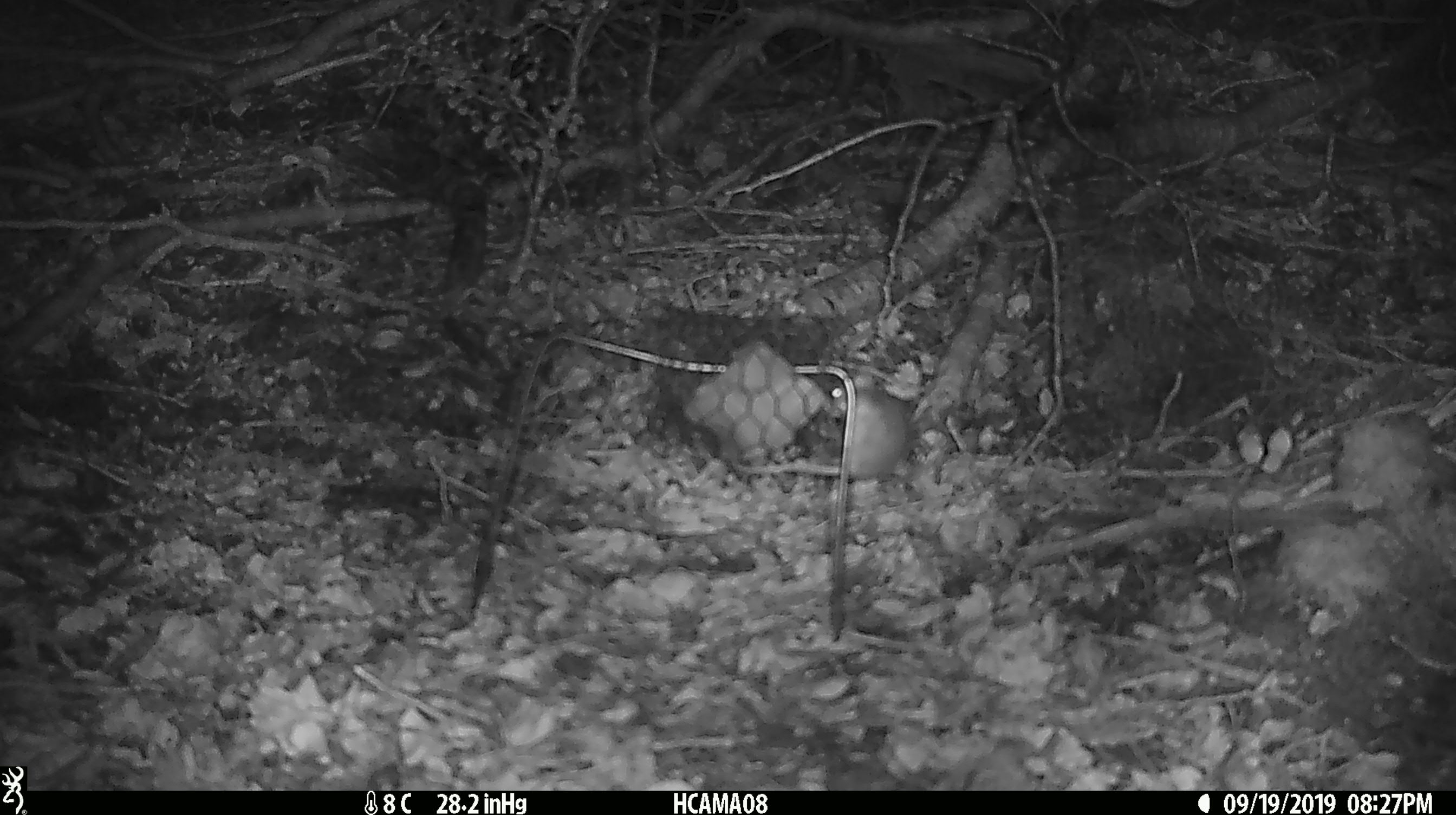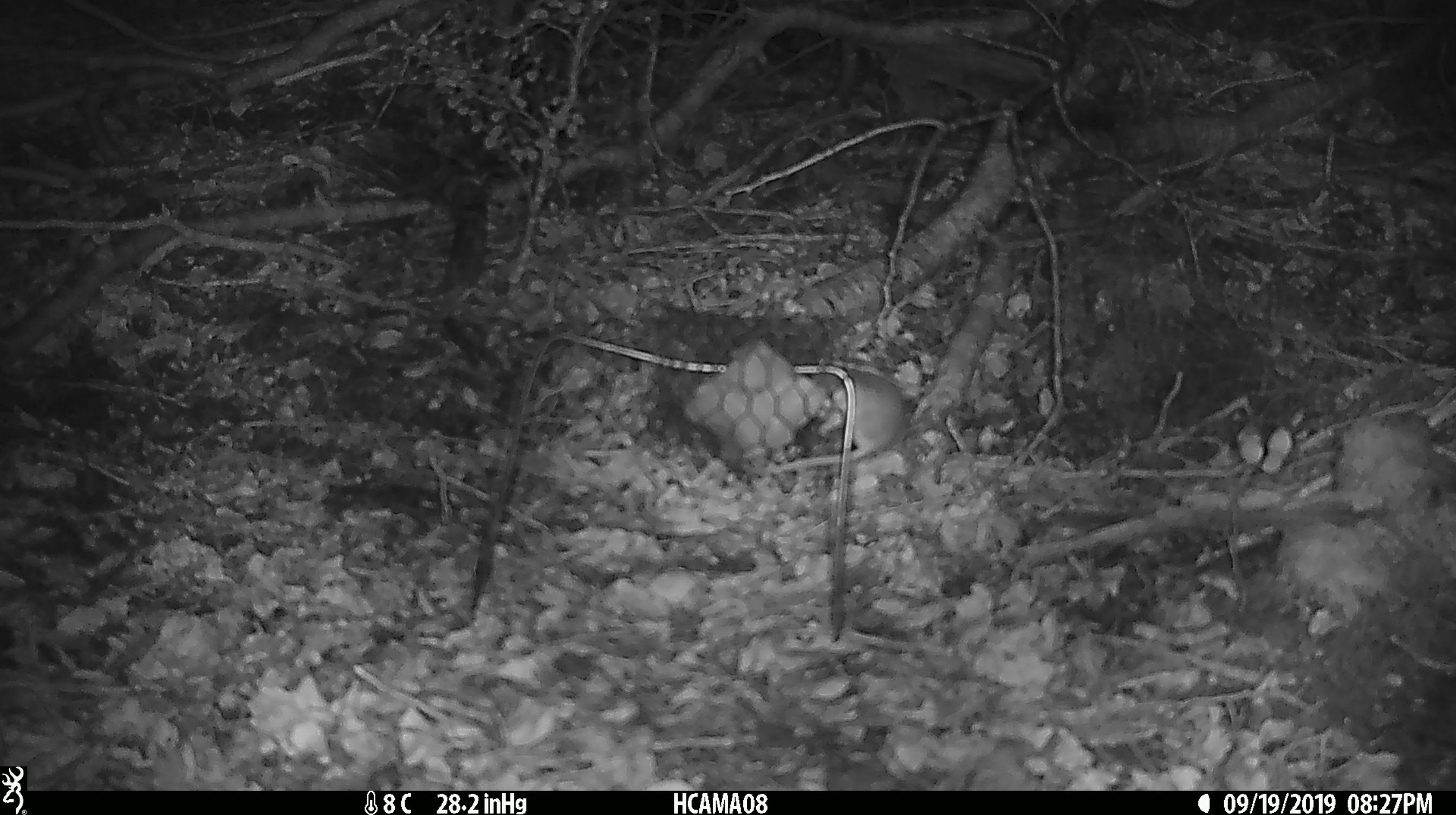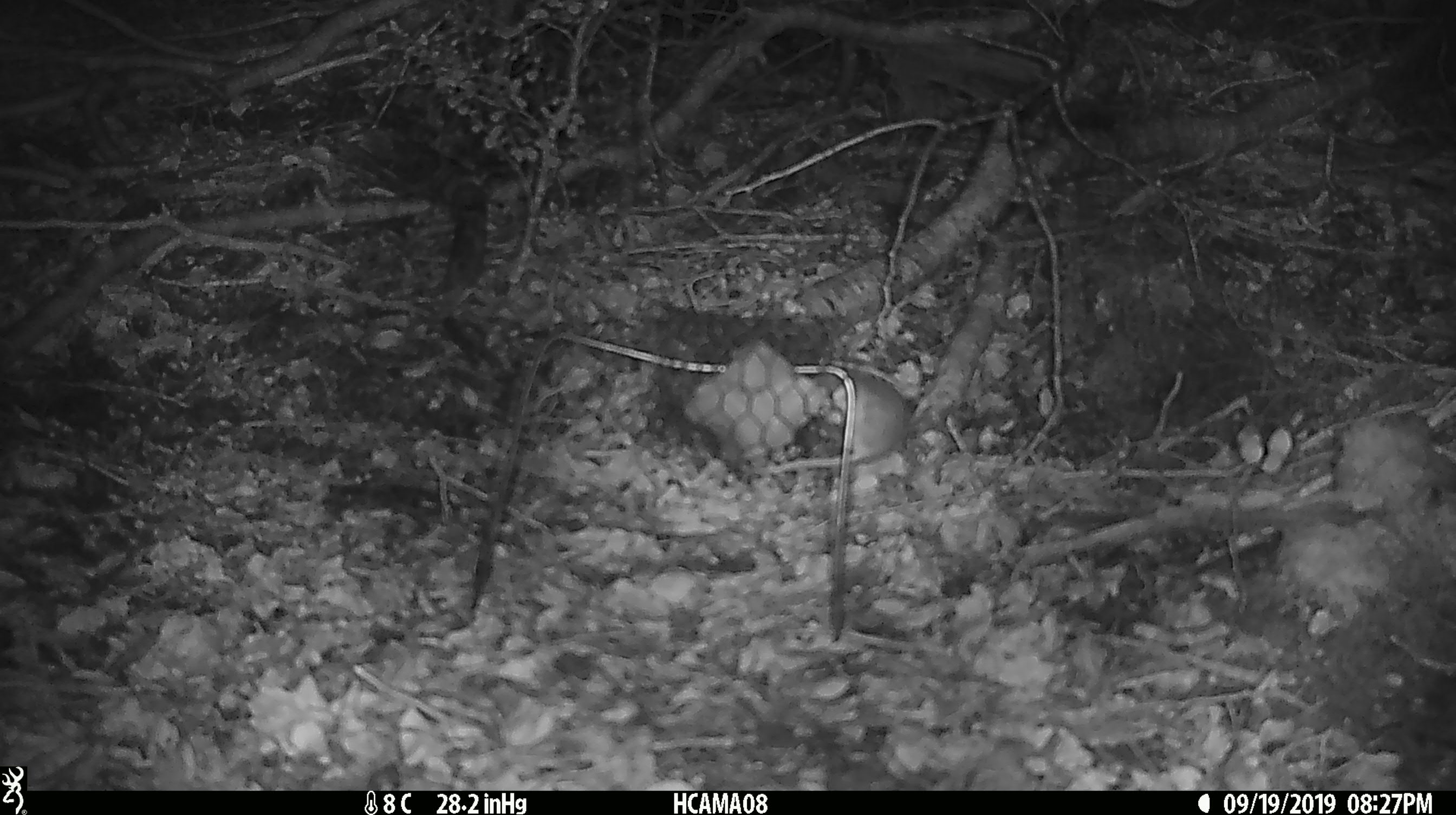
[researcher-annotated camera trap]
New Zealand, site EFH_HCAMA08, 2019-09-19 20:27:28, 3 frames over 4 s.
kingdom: Animalia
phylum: Chordata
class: Mammalia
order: Rodentia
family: Muridae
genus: Mus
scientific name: Mus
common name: mouse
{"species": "mouse (Mus)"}